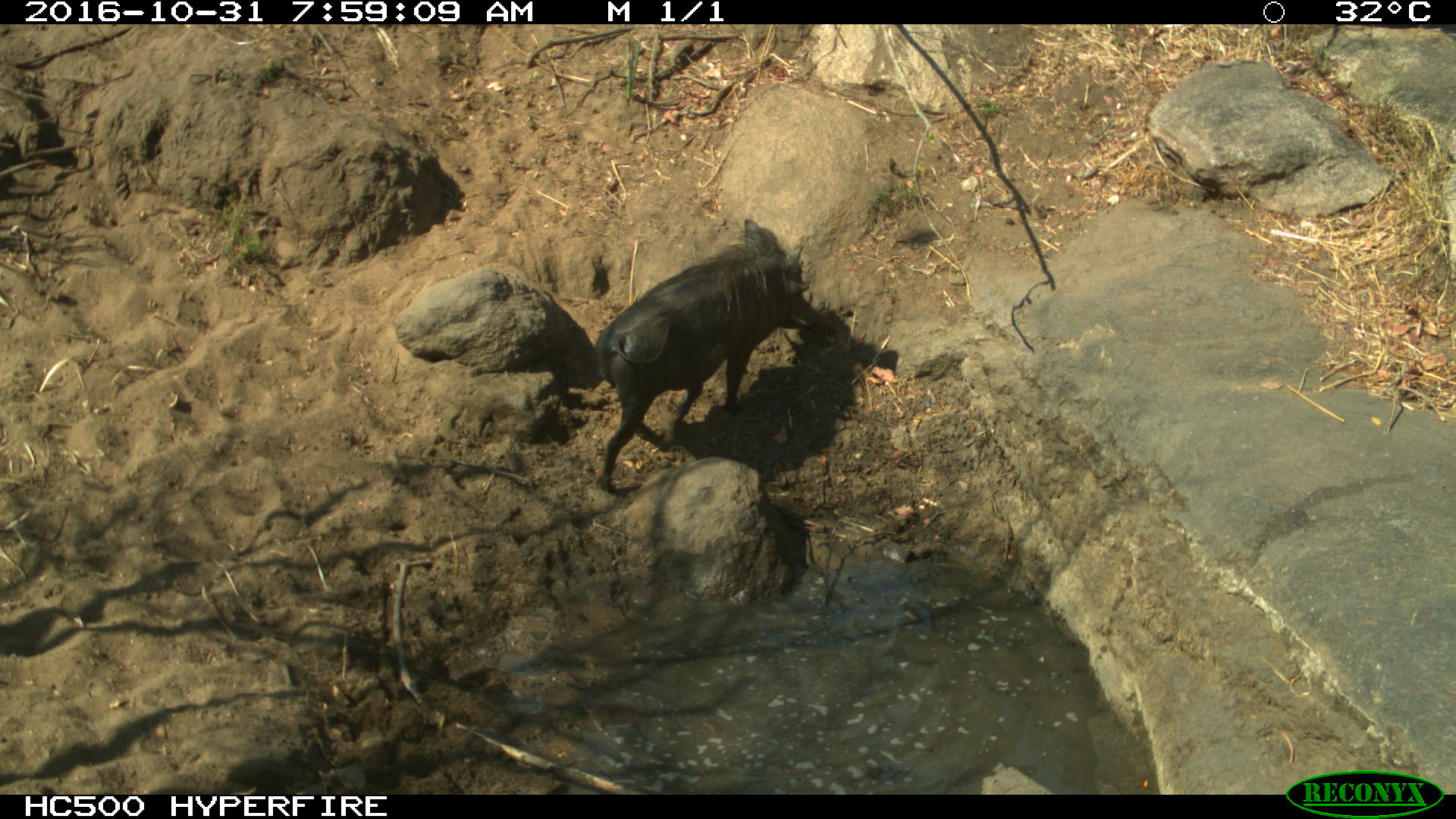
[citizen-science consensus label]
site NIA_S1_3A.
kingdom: Animalia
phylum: Chordata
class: Mammalia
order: Artiodactyla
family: Suidae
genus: Phacochoerus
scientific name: Phacochoerus africanus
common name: warthog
Warthog (Phacochoerus africanus), count 1. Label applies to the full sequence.